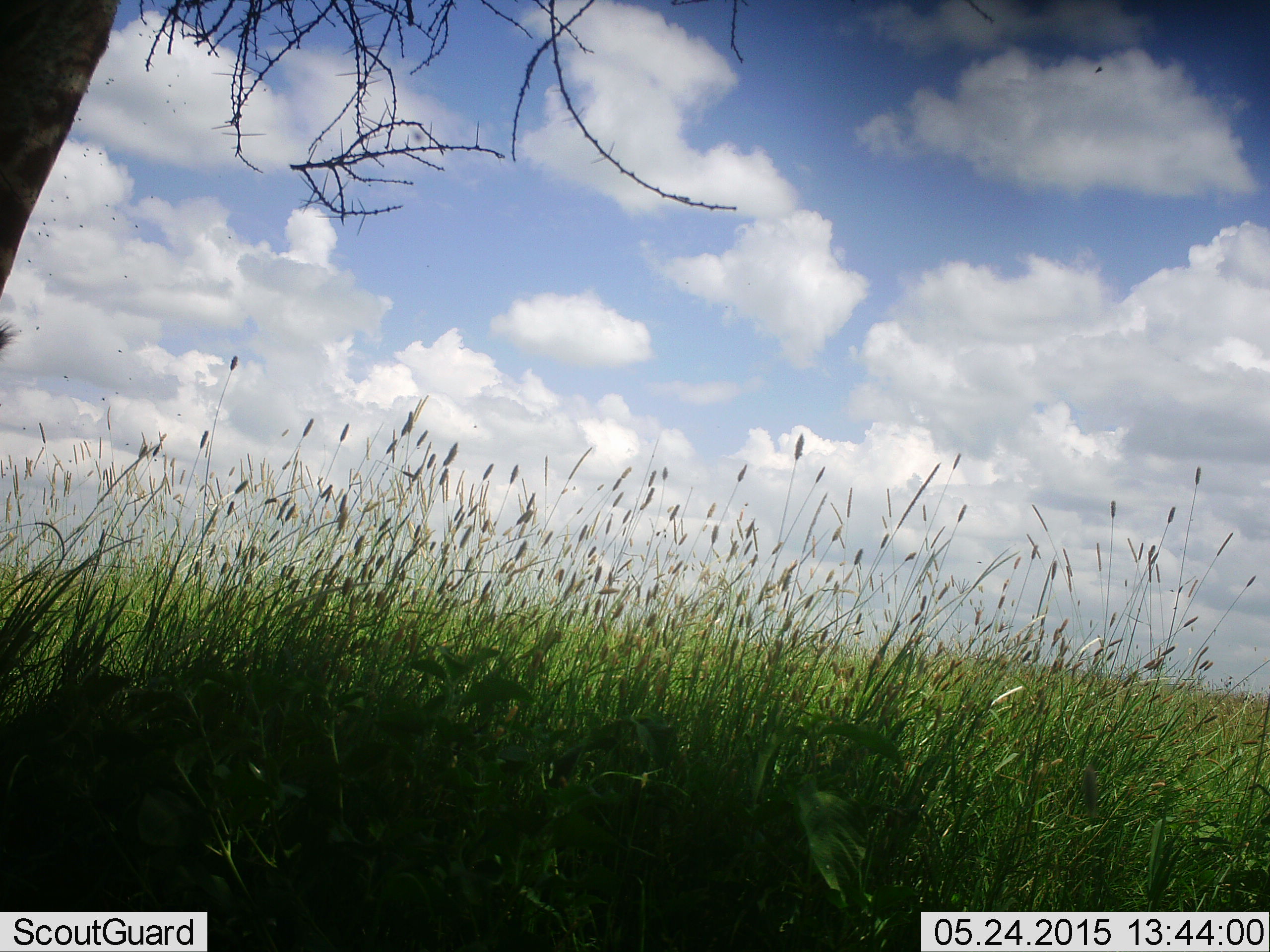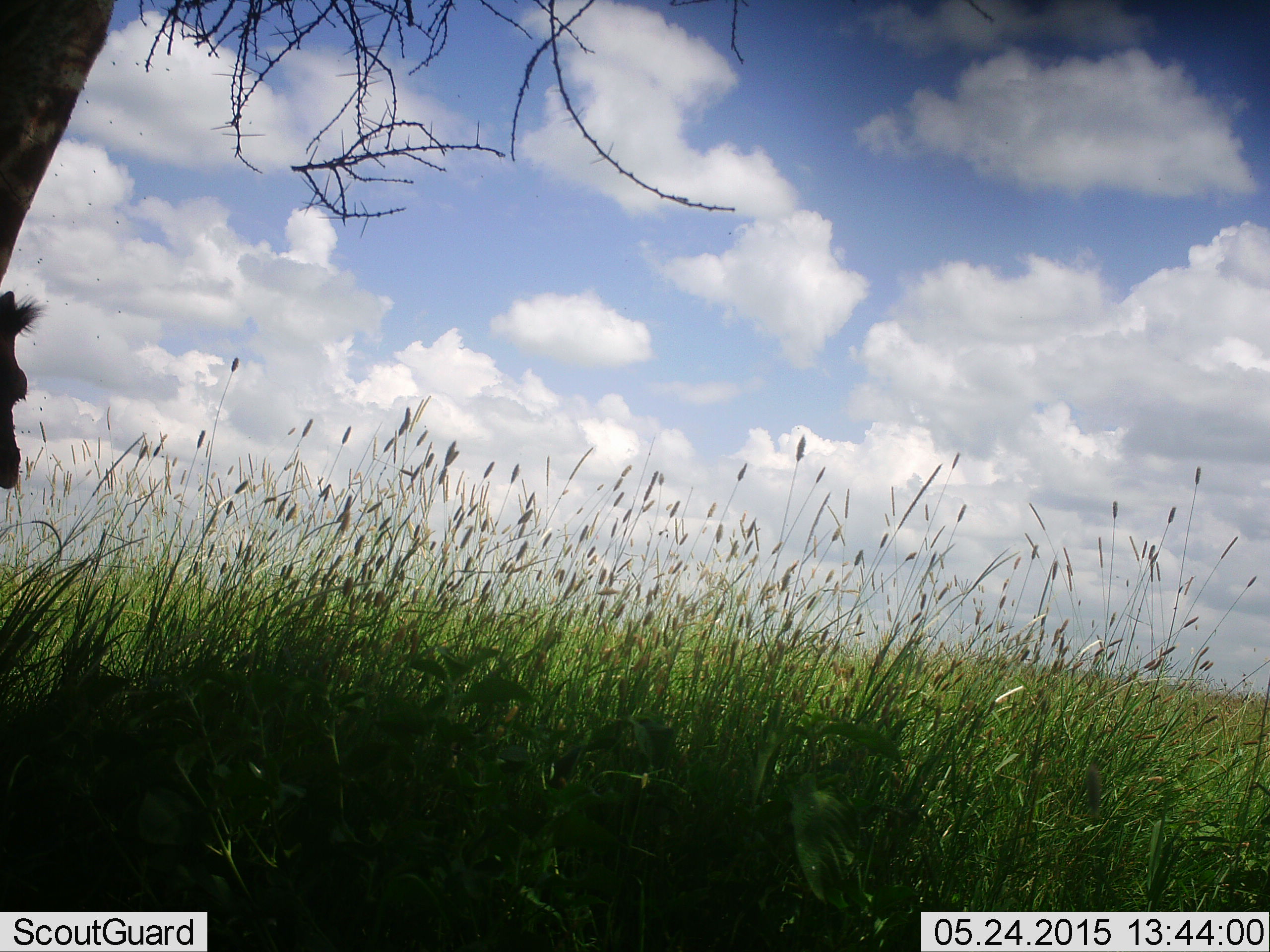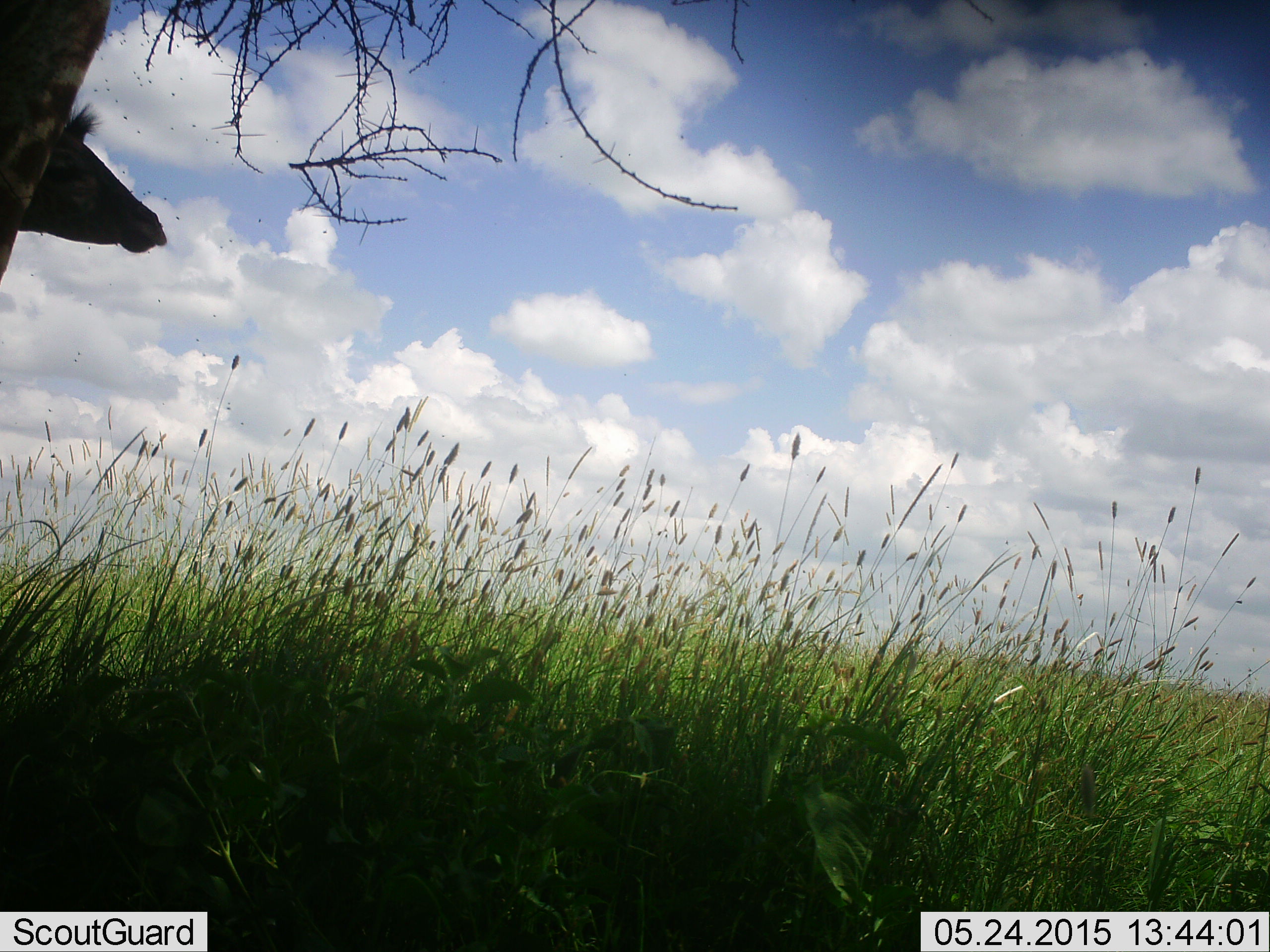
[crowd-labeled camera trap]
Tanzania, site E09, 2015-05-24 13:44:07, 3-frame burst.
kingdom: Animalia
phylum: Chordata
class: Mammalia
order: Artiodactyla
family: Giraffidae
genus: Giraffa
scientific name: Giraffa camelopardalis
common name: giraffe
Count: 1.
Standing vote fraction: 60%.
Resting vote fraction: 0%.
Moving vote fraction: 20%.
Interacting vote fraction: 0%.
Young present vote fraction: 20%.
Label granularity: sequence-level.